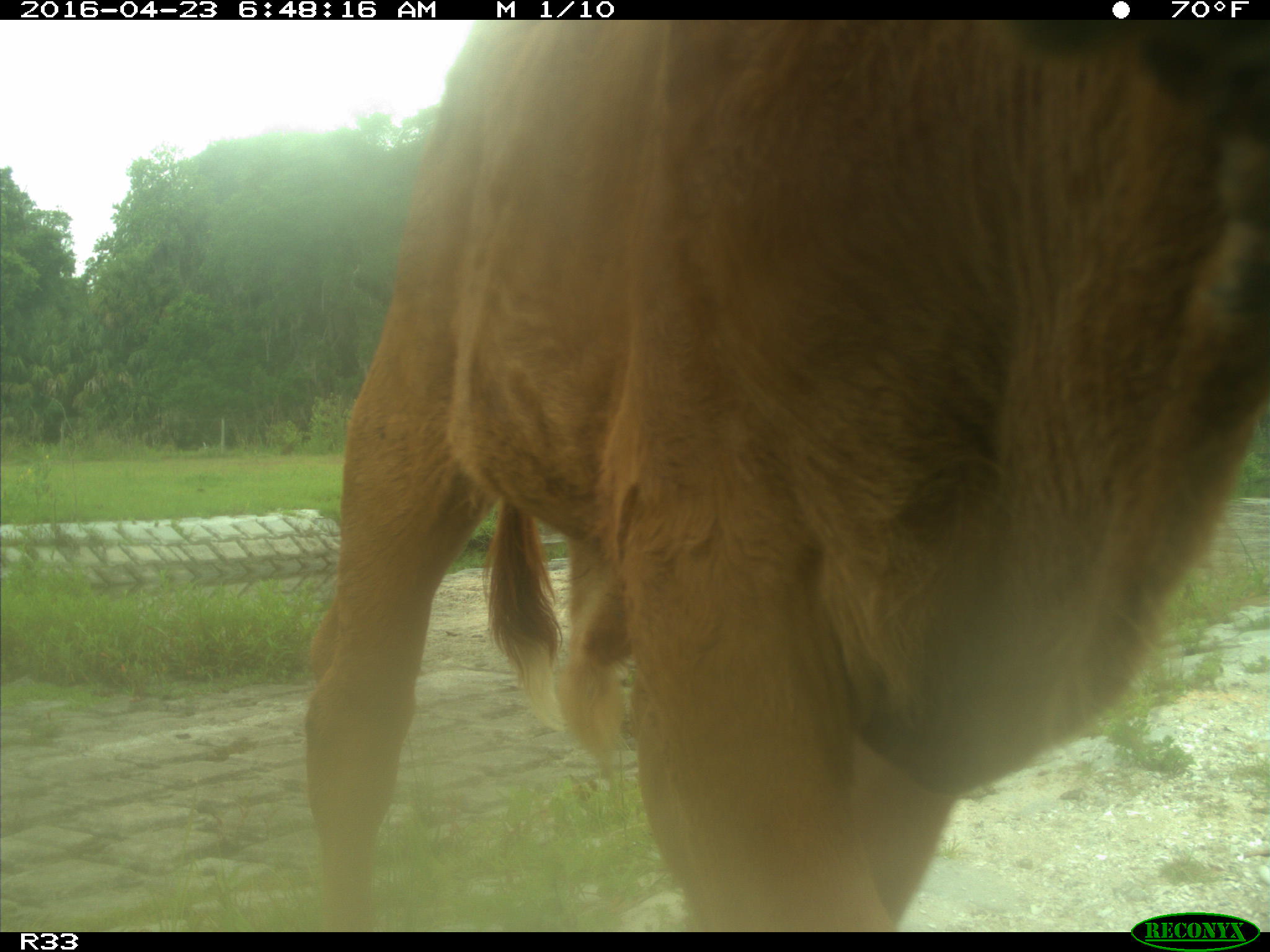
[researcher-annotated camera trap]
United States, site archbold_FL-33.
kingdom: Animalia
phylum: Chordata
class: Mammalia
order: Artiodactyla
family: Bovidae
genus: Bos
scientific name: Bos taurus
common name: domestic cow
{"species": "Bos taurus (domestic cow)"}